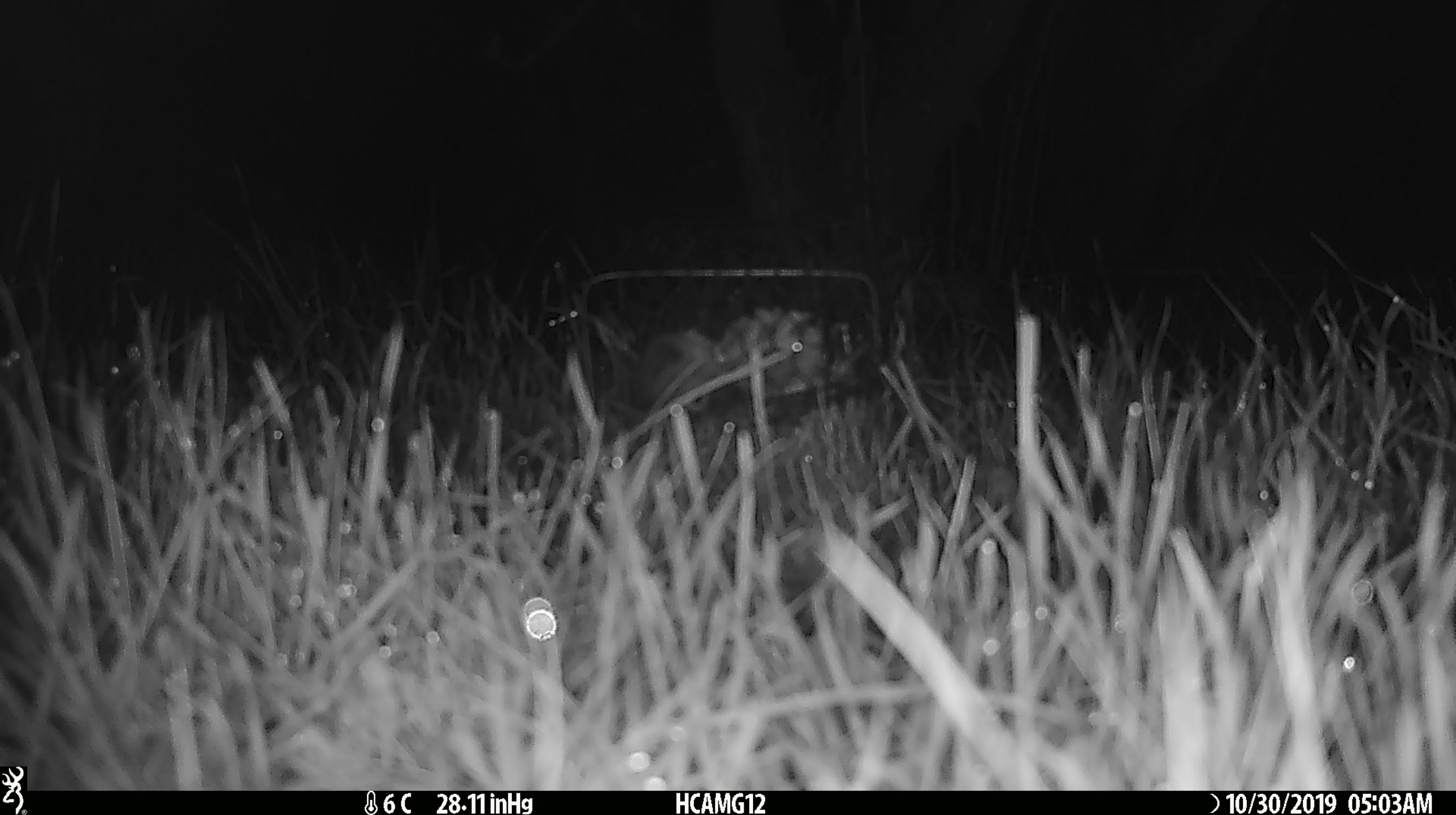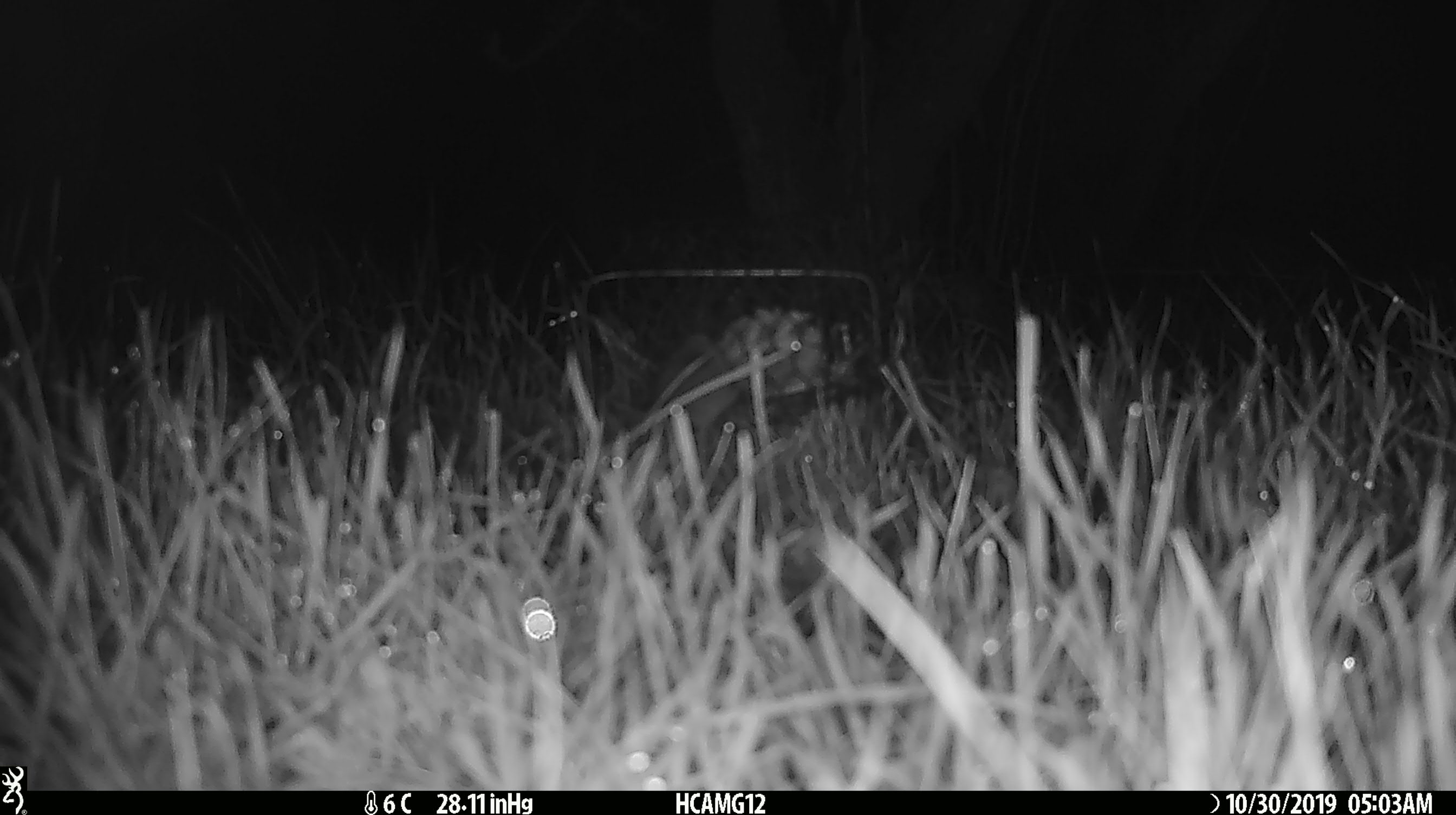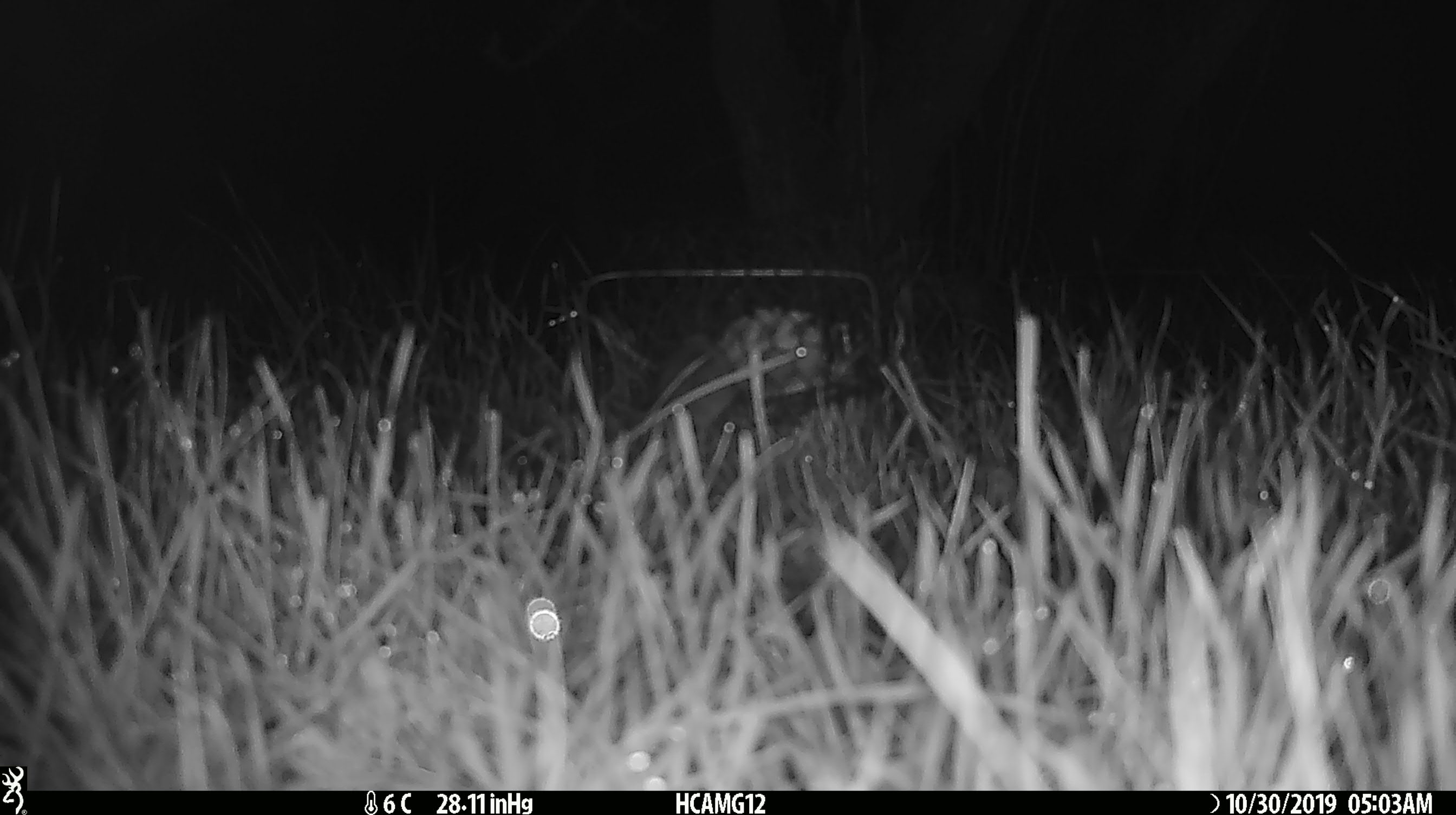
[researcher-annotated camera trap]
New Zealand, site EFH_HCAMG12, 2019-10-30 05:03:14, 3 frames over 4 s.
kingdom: Animalia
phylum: Chordata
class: Mammalia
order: Rodentia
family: Muridae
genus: Mus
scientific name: Mus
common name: mouse